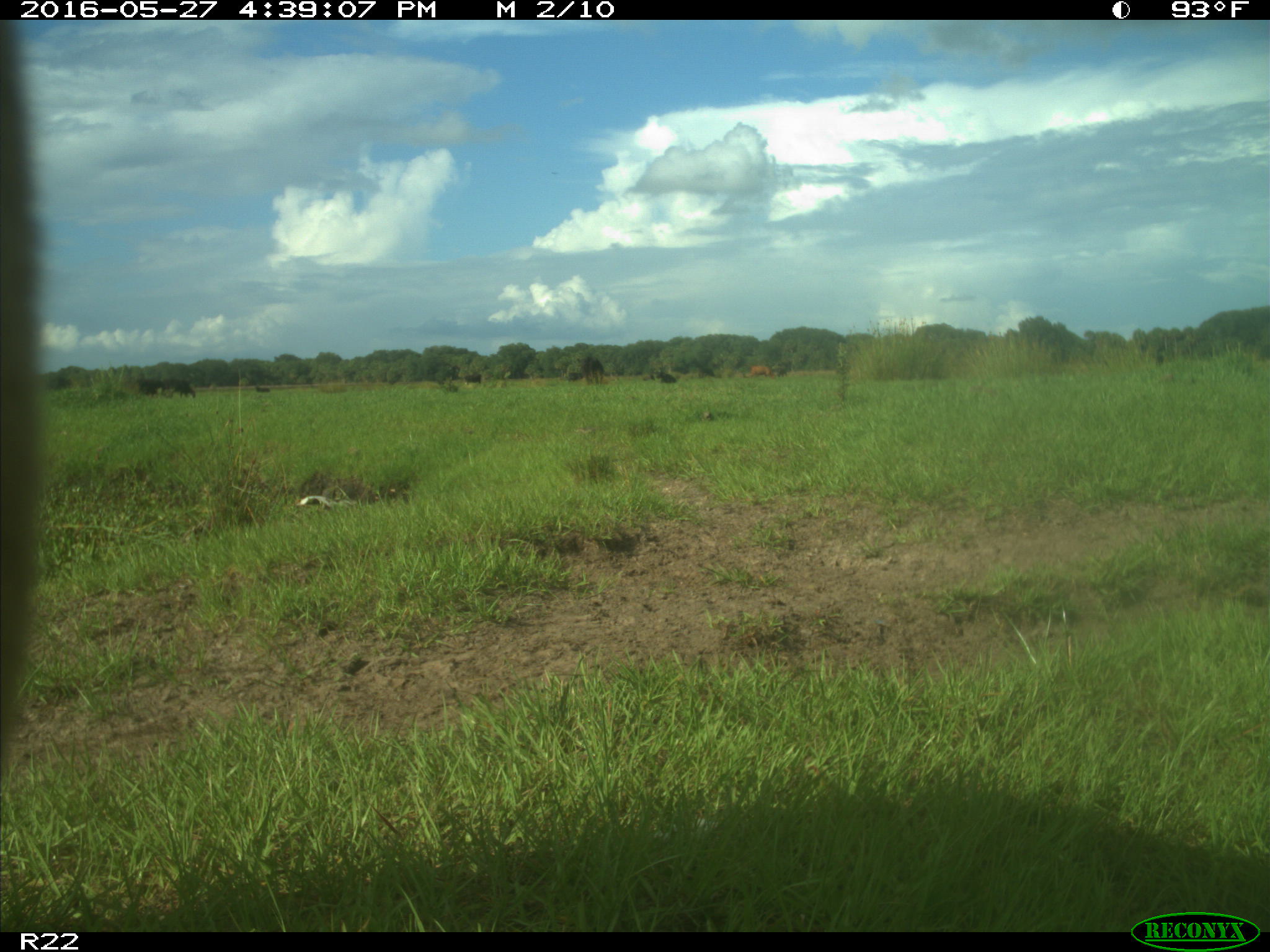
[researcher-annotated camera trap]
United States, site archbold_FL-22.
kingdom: Animalia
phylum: Chordata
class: Mammalia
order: Artiodactyla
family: Bovidae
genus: Bos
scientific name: Bos taurus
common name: domestic cow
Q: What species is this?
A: Bos taurus (domestic cow).